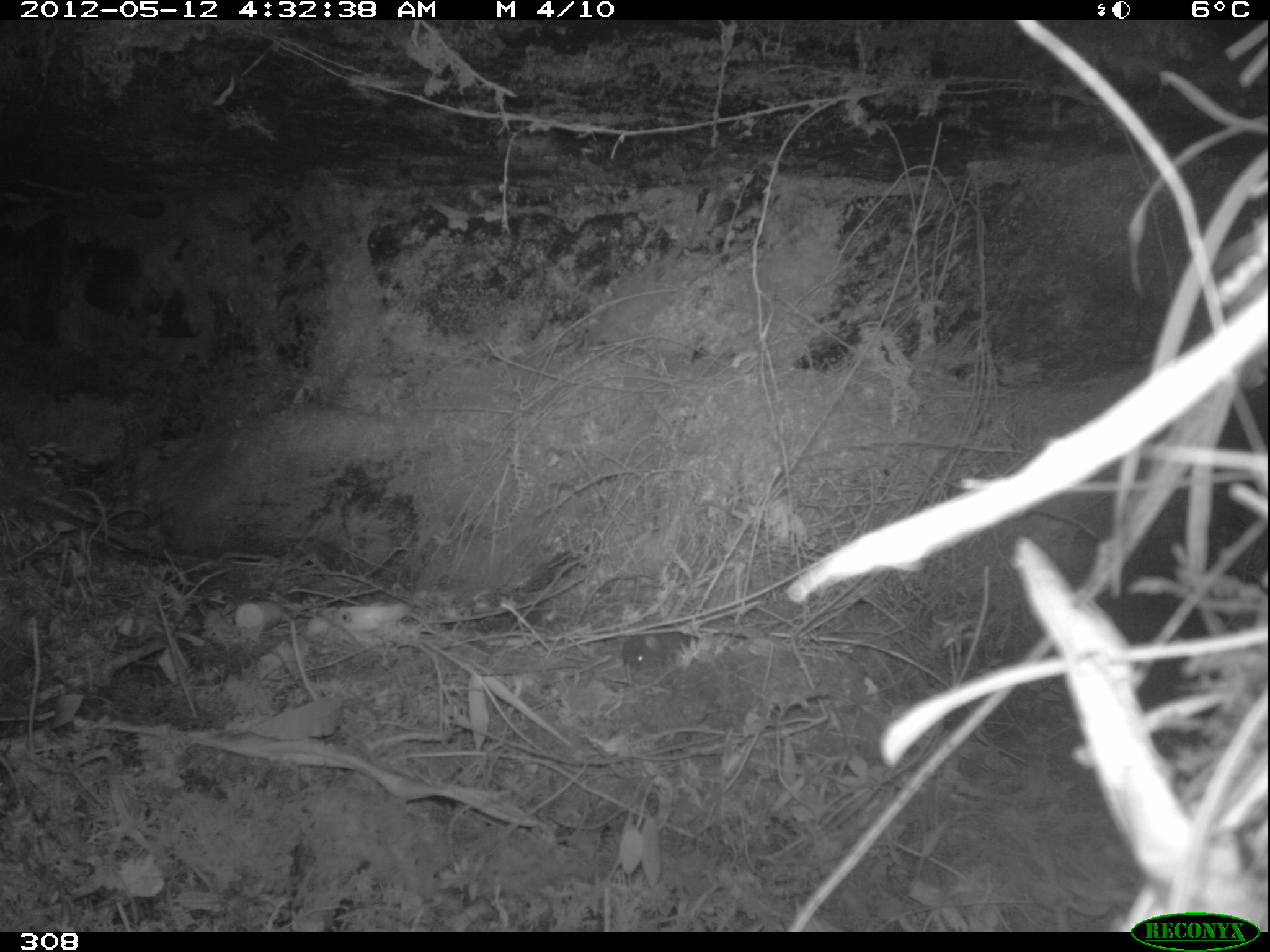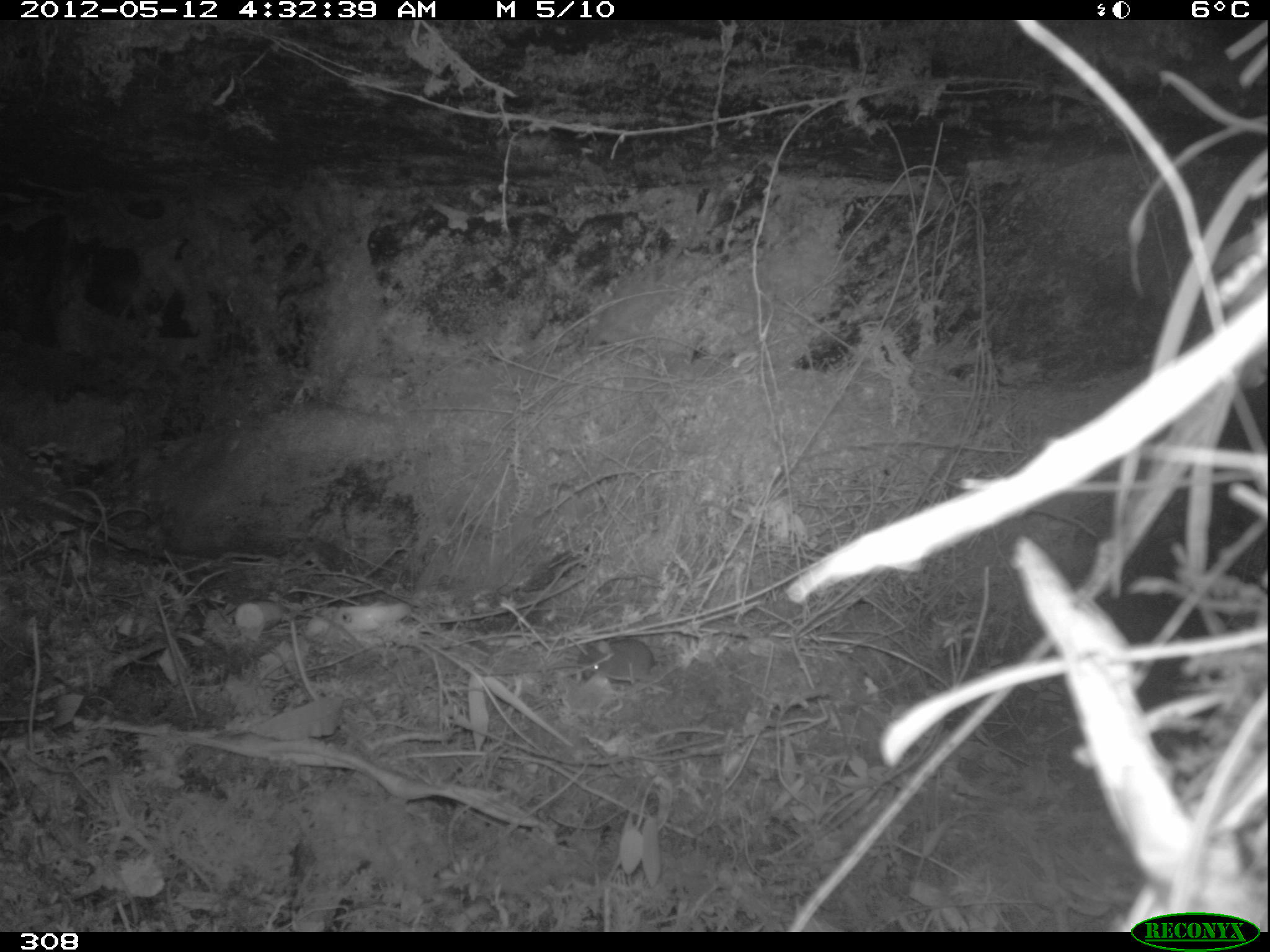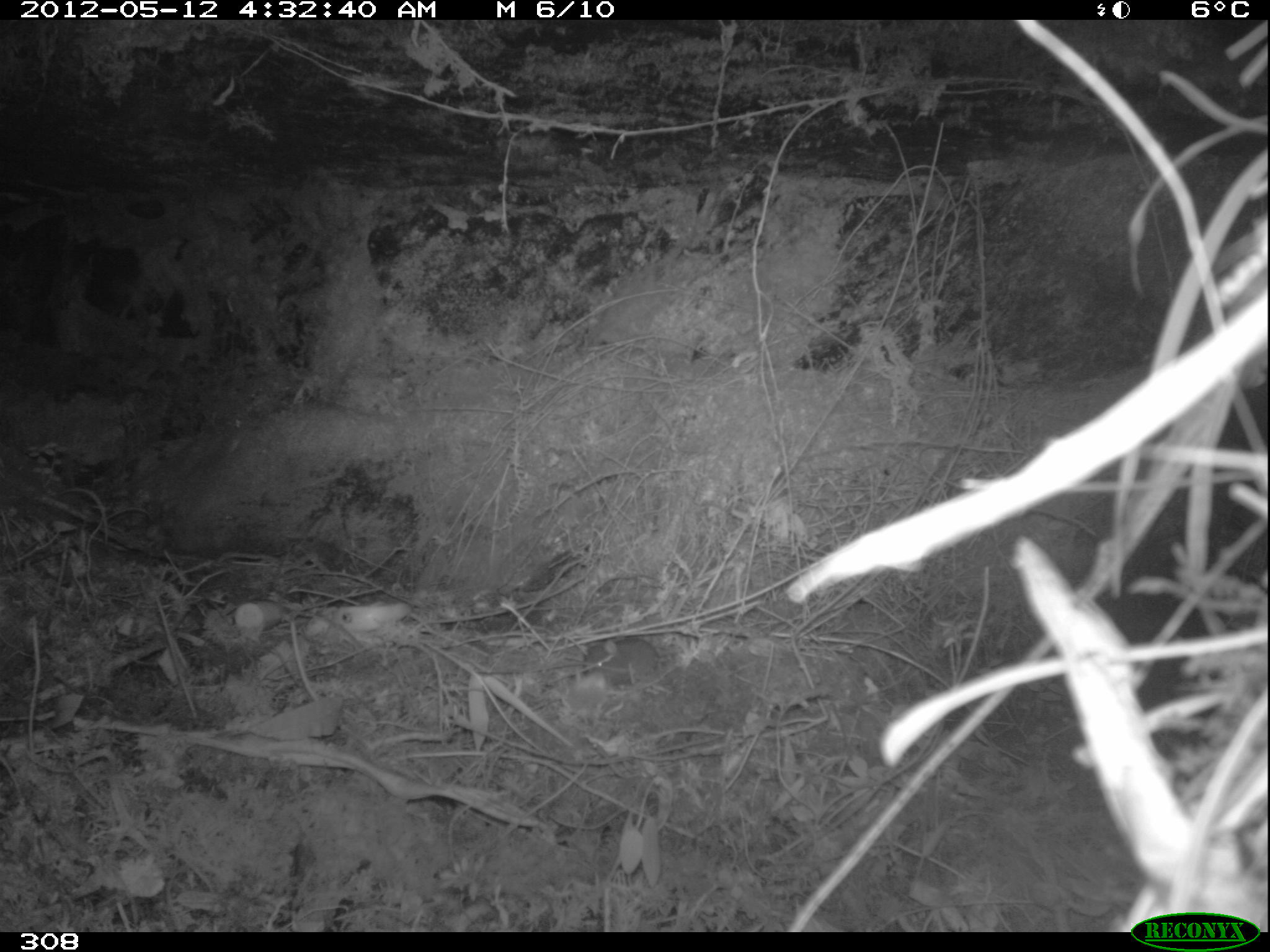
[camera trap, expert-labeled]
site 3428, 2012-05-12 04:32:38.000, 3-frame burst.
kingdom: Animalia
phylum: Chordata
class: Mammalia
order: Rodentia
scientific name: Rodentia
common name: rodents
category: unknown rodent